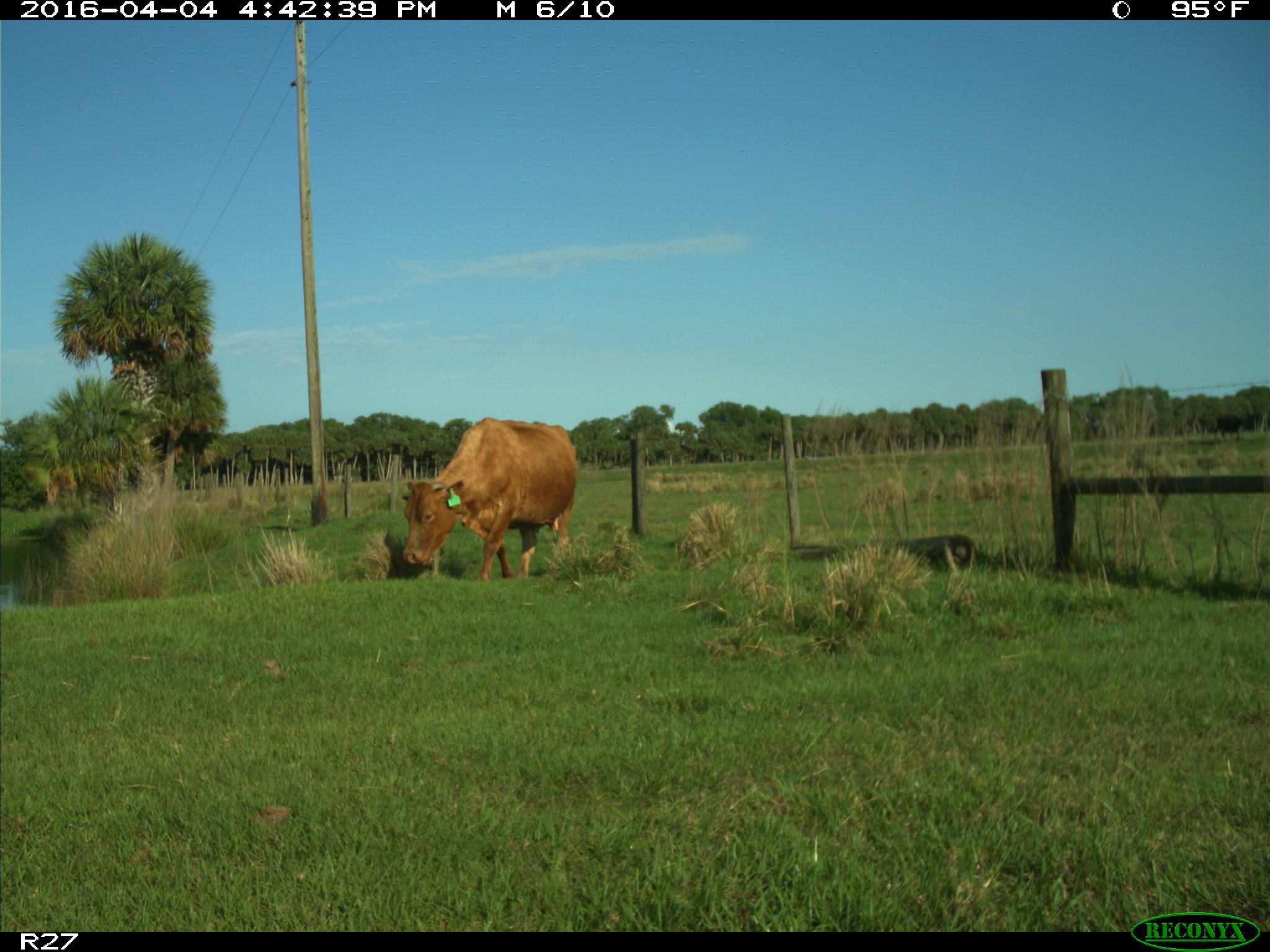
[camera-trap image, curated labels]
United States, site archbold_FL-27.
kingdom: Animalia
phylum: Chordata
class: Mammalia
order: Artiodactyla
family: Bovidae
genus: Bos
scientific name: Bos taurus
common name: domestic cow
Bos taurus (domestic cow).